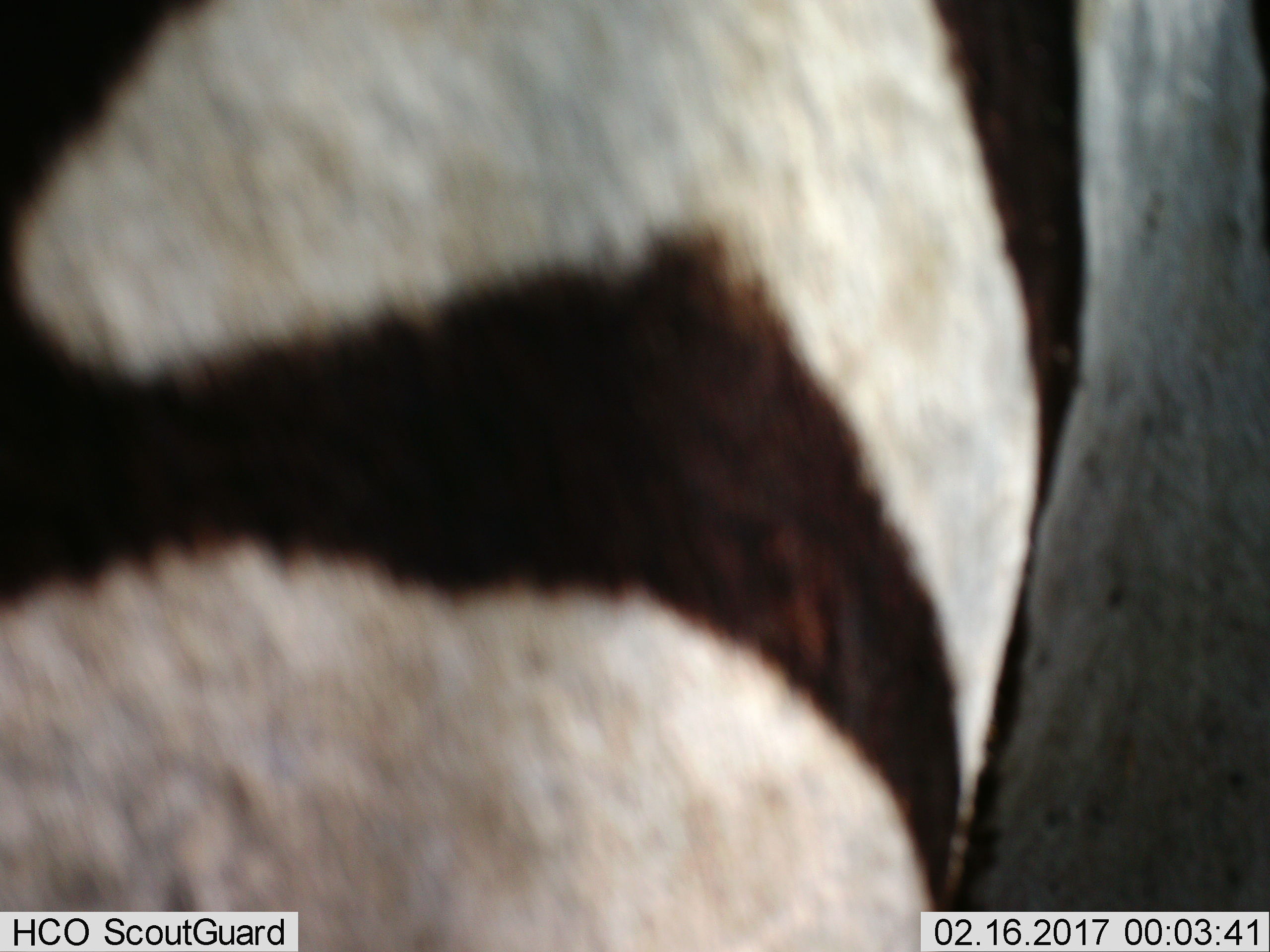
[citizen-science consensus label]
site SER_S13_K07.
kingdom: Animalia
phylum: Chordata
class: Mammalia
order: Perissodactyla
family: Equidae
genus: Equus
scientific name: Equus quagga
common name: plains zebra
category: zebraplains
Zebraplains (plains zebra) (Equus quagga), count 1. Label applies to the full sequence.